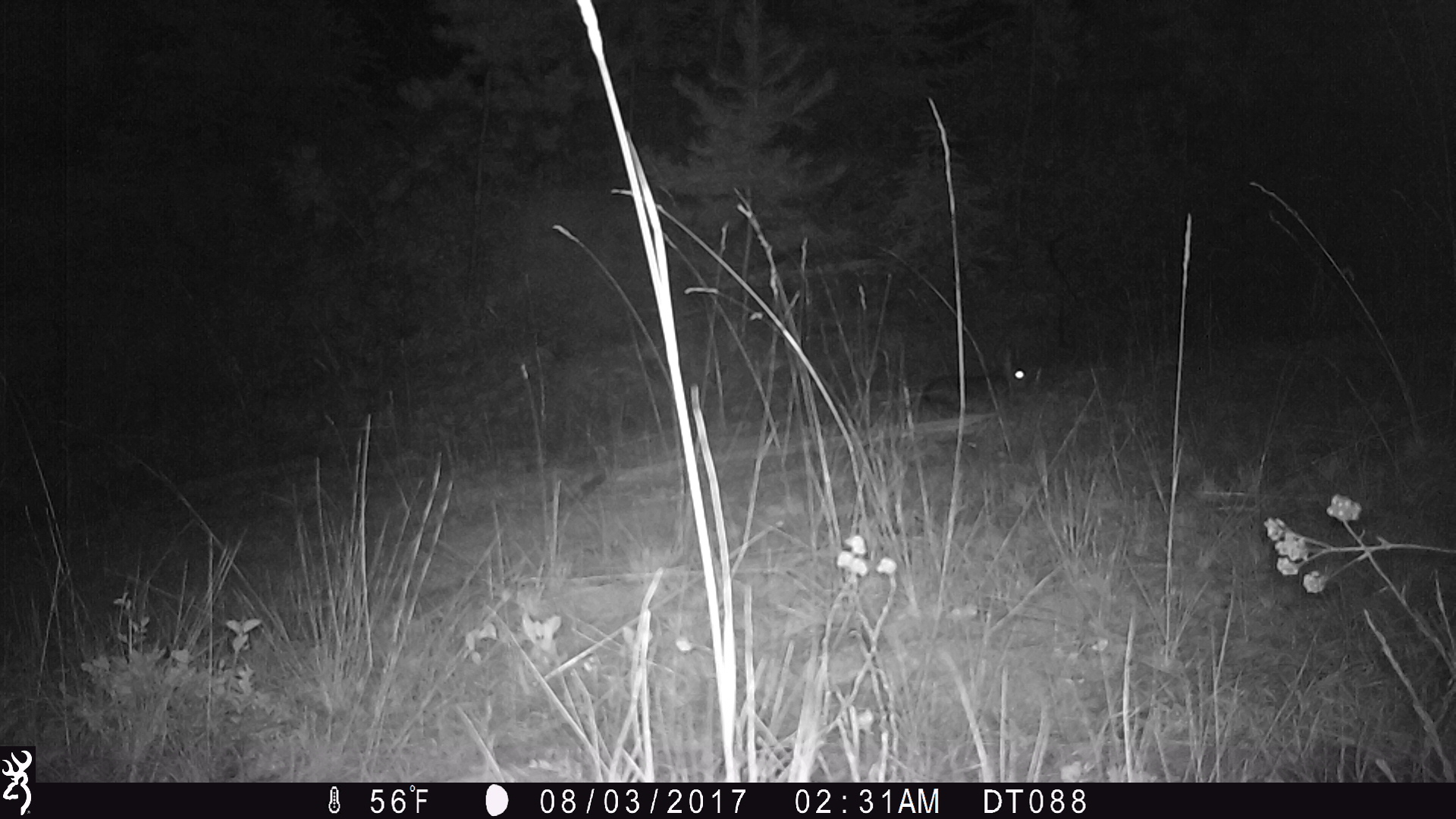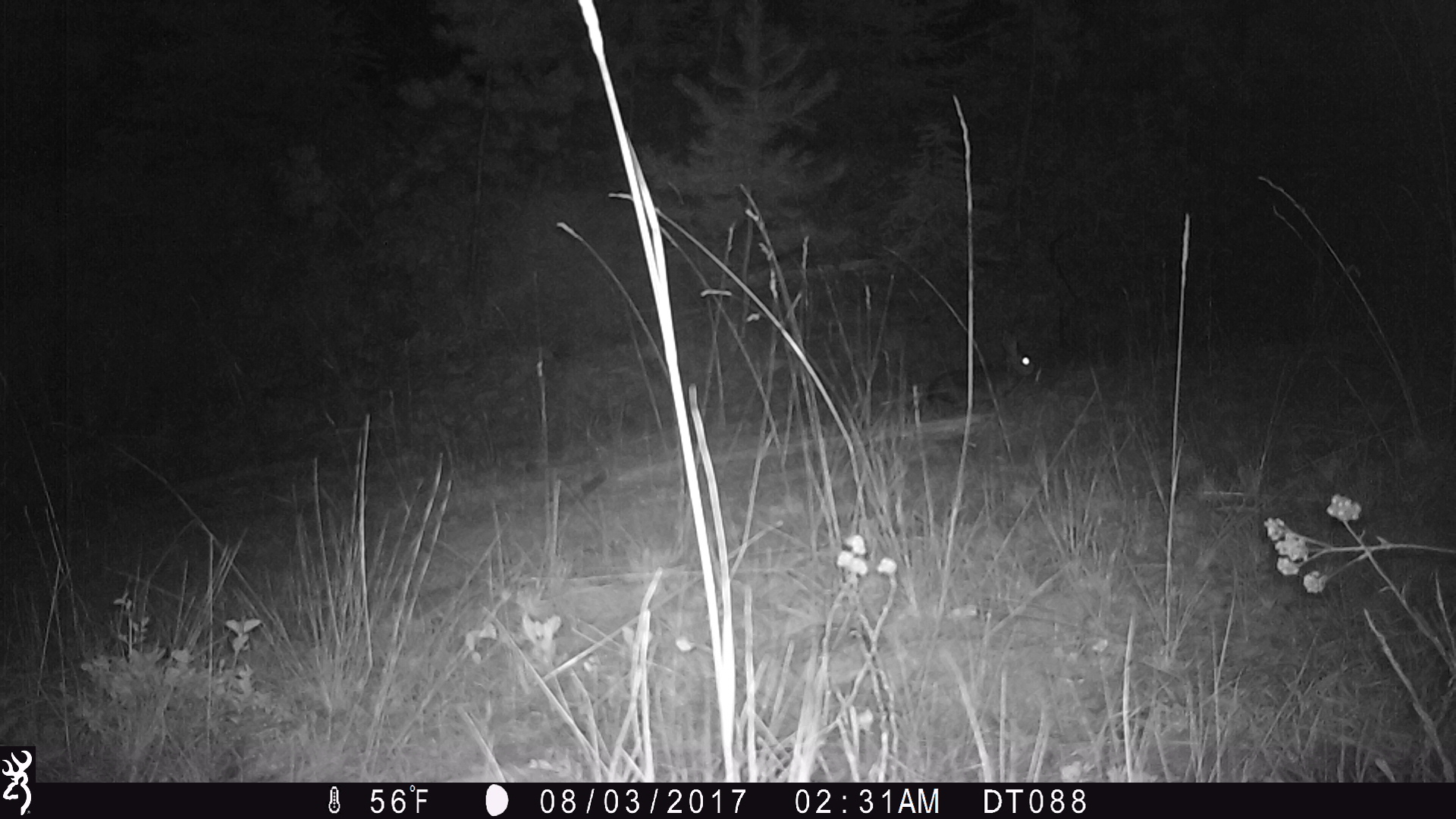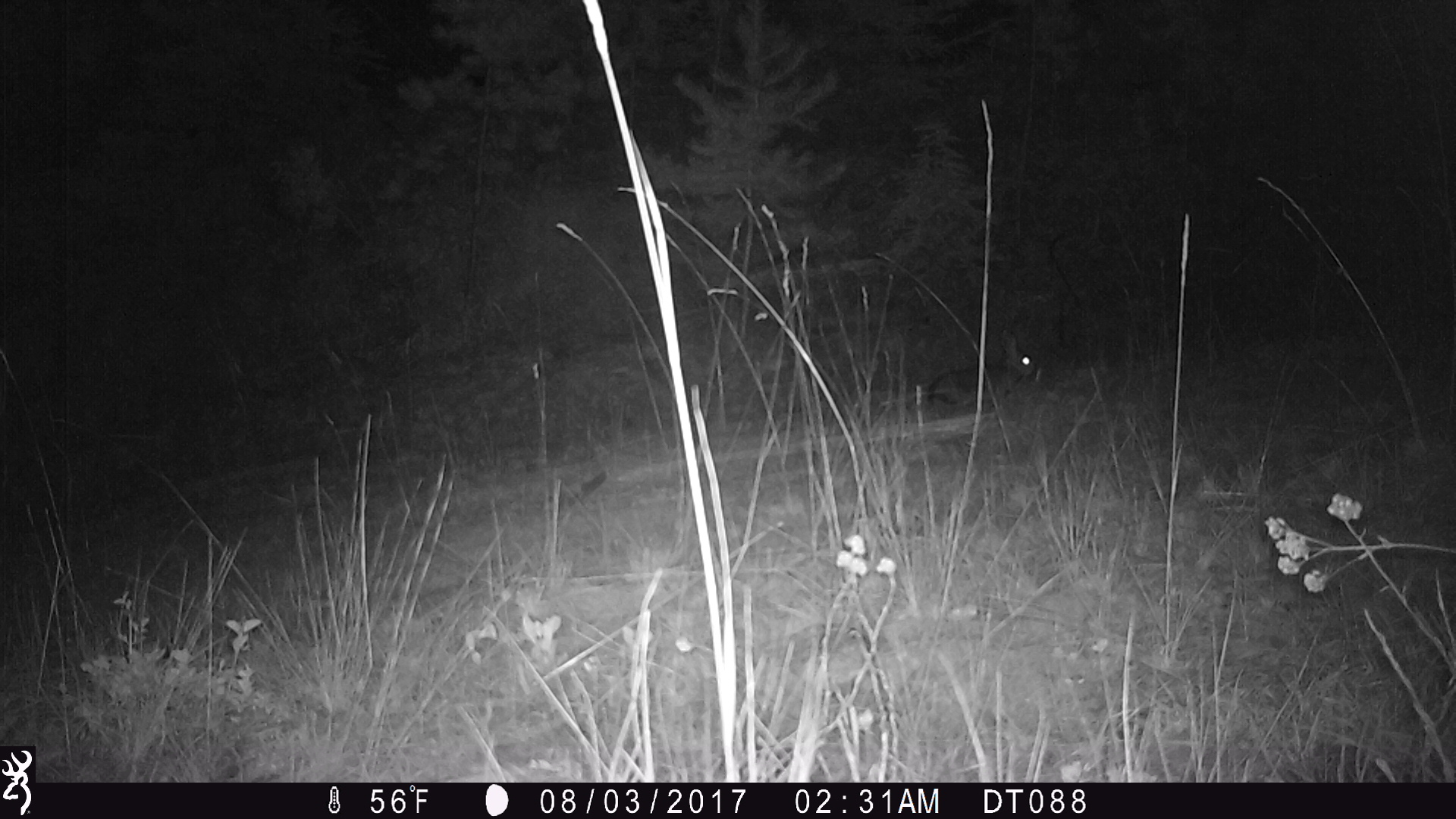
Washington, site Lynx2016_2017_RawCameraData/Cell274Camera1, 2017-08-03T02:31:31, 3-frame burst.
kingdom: Animalia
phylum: Chordata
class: Mammalia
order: Lagomorpha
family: Leporidae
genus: Lepus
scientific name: Lepus americanus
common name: snowshoe hare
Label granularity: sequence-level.